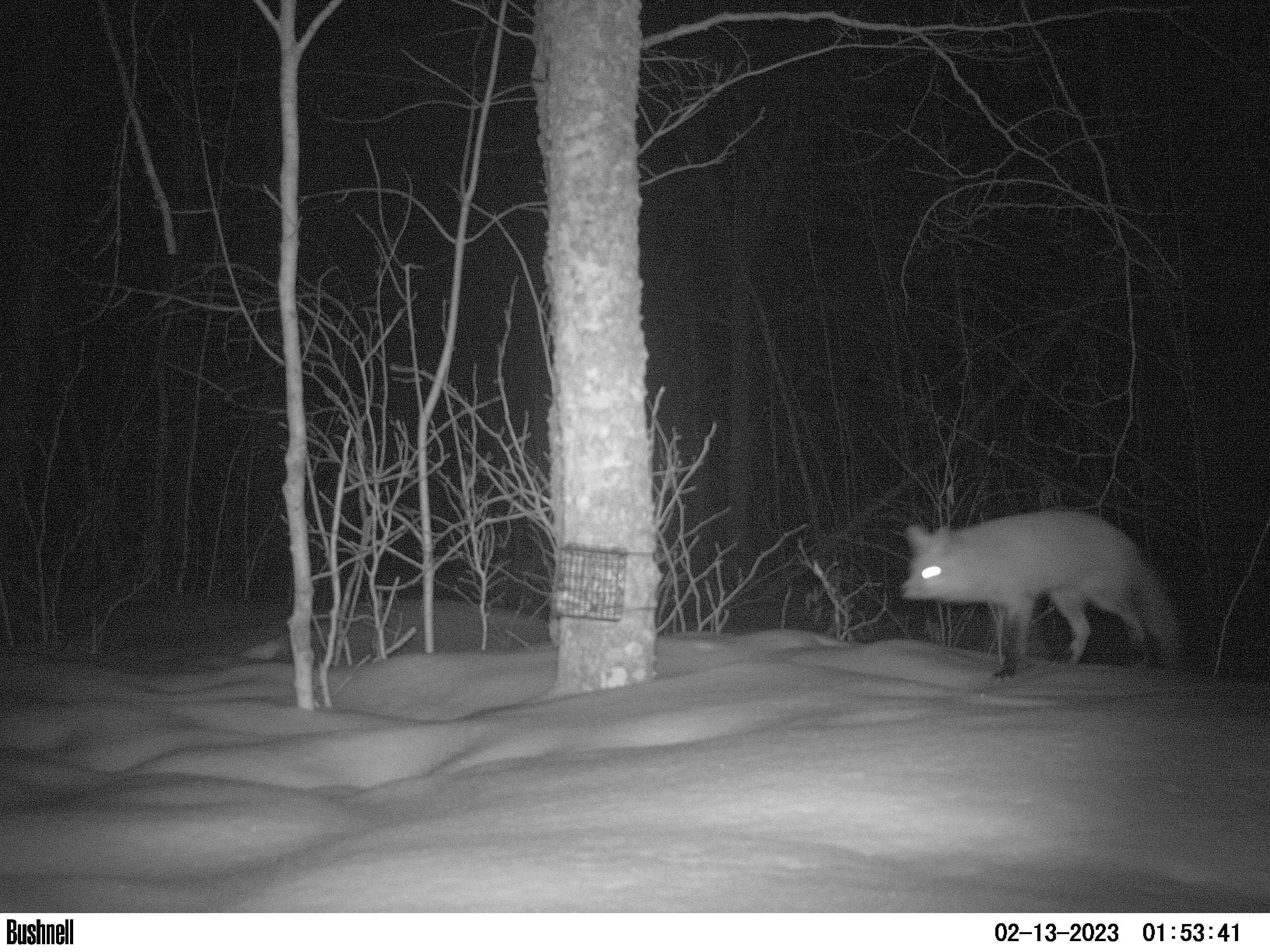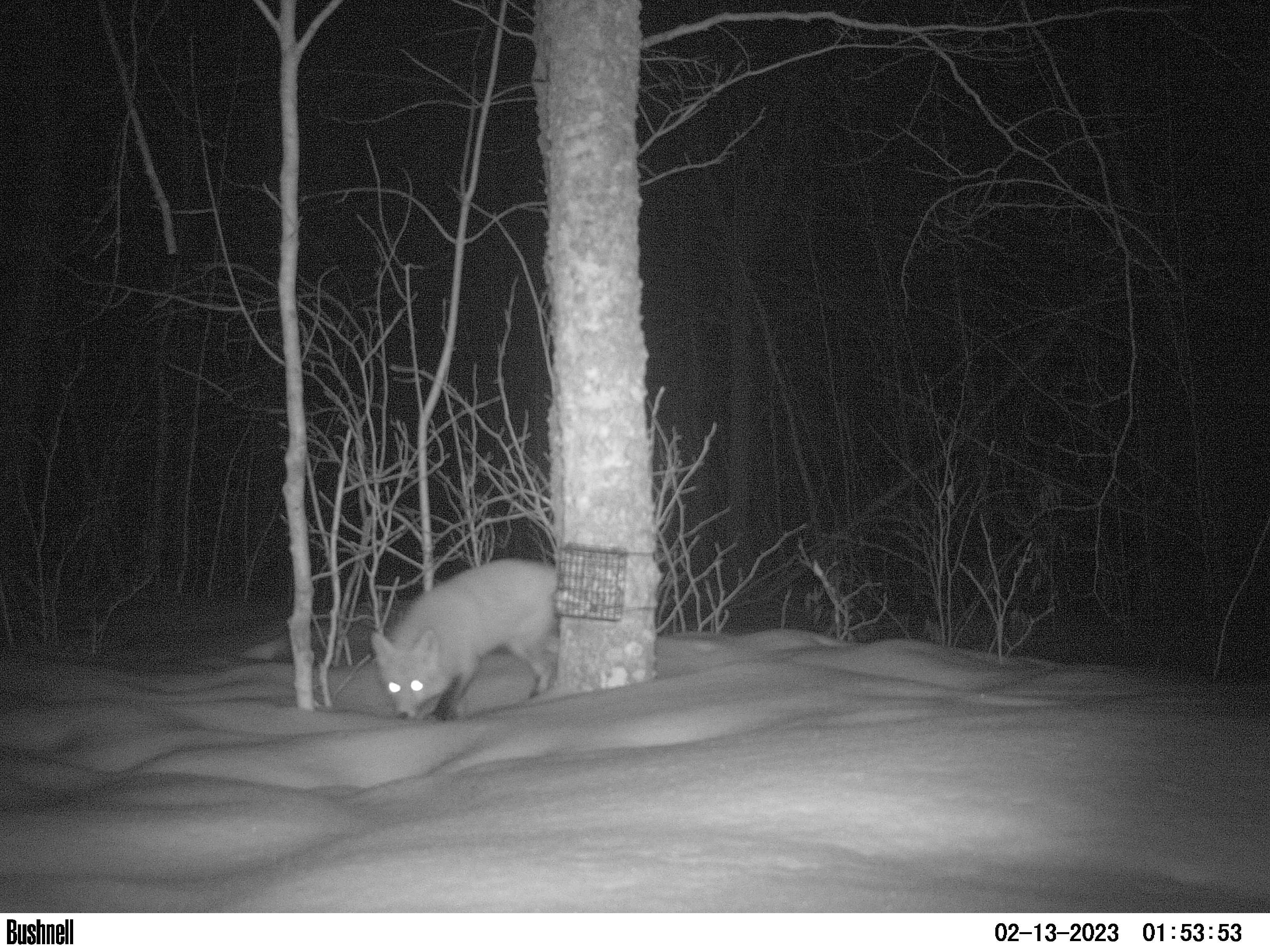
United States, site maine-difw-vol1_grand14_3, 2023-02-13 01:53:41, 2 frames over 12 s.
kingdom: Animalia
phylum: Chordata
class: Mammalia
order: Carnivora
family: Canidae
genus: Vulpes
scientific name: Vulpes vulpes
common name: red fox